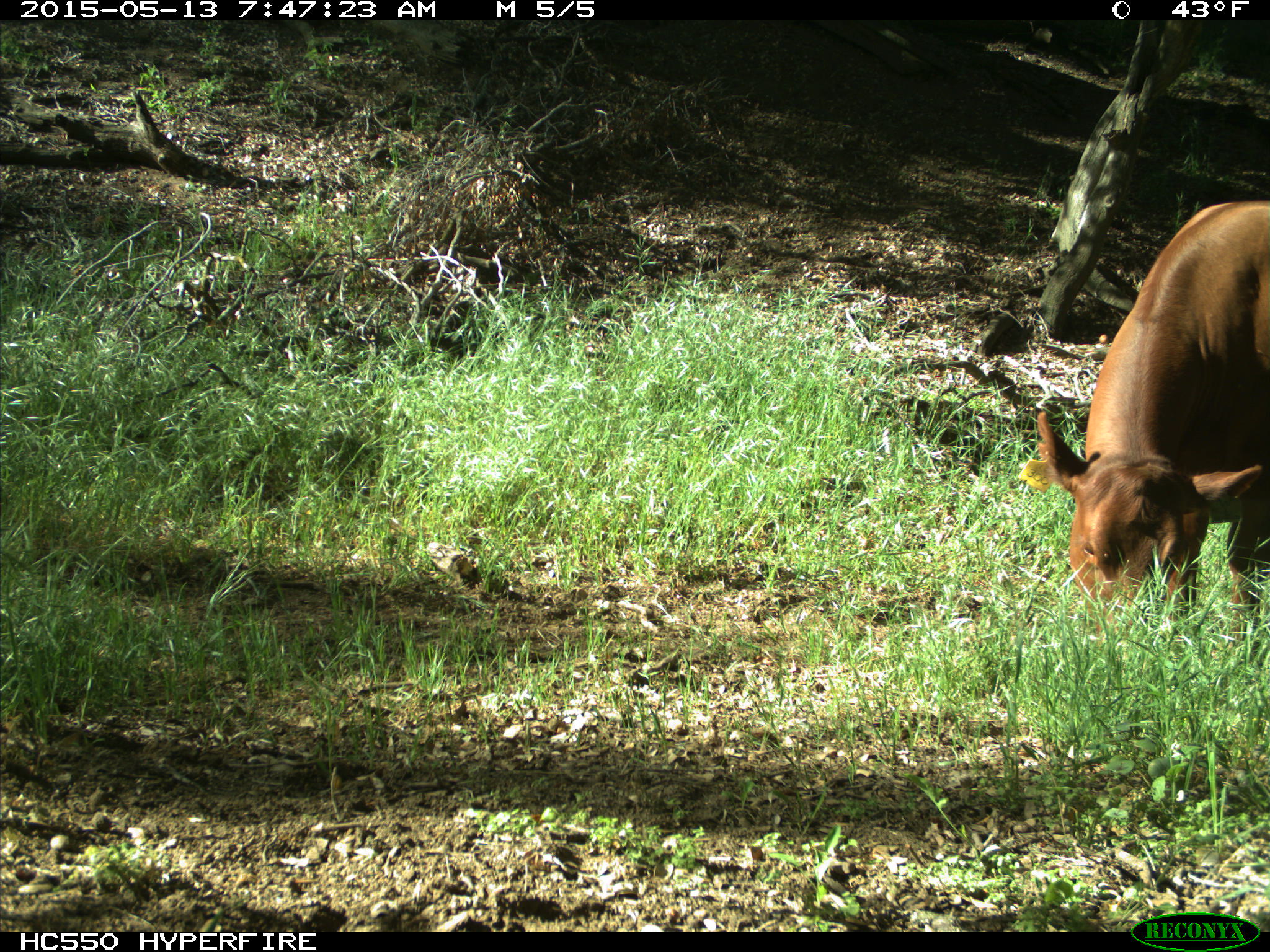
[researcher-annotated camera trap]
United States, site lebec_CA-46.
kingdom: Animalia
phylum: Chordata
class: Mammalia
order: Artiodactyla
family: Bovidae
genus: Bos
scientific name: Bos taurus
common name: domestic cow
Bos taurus (domestic cow).